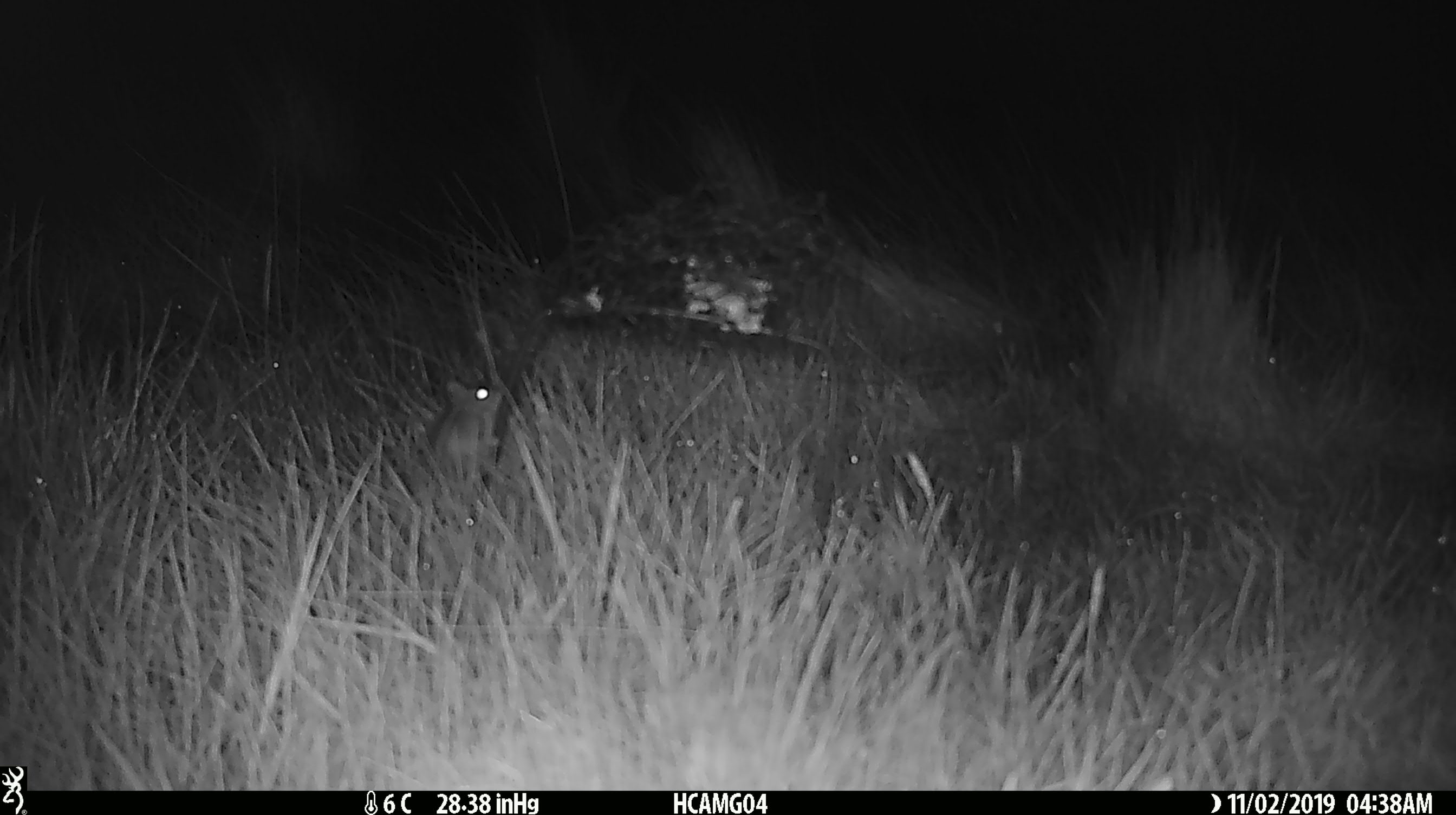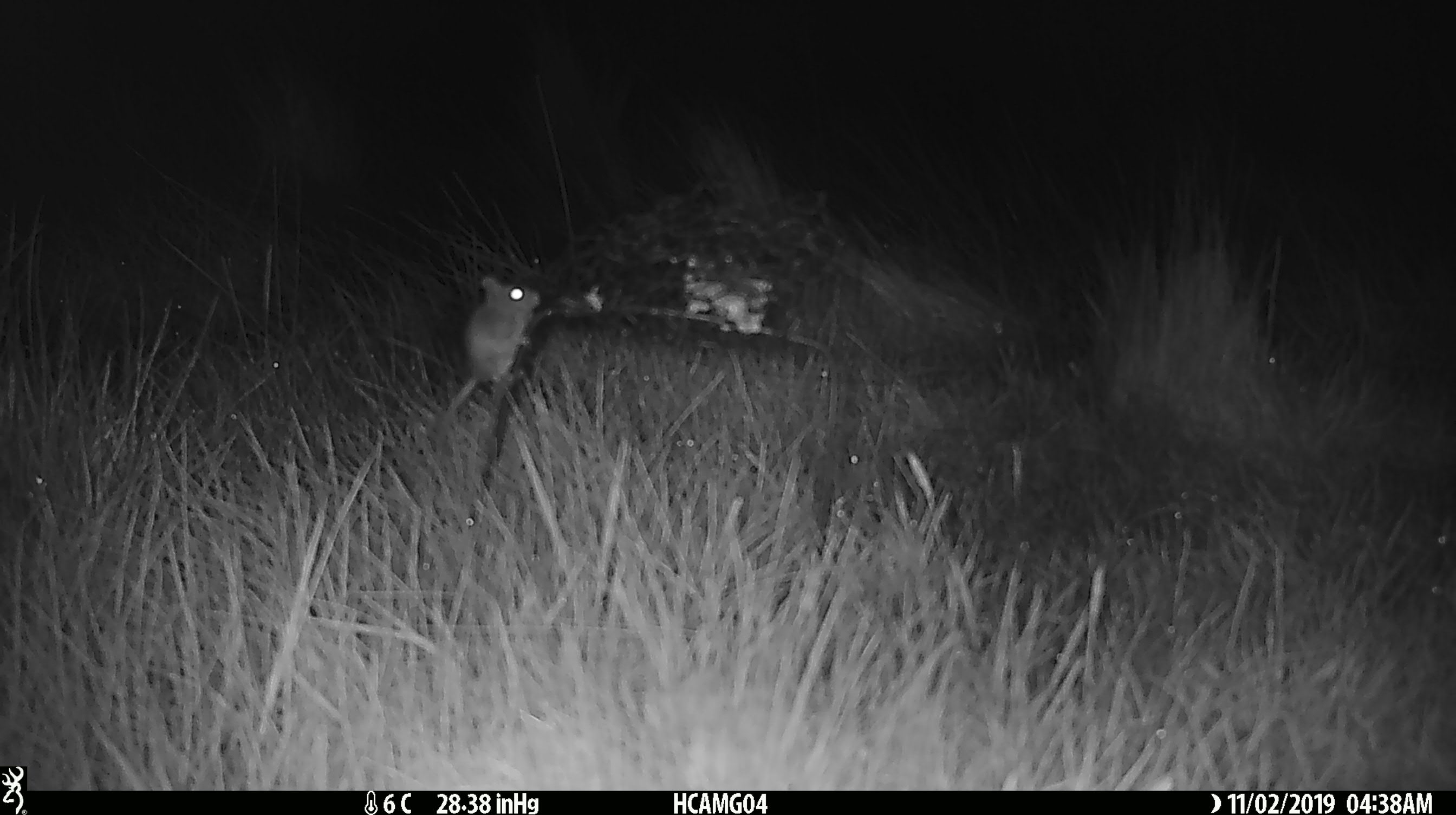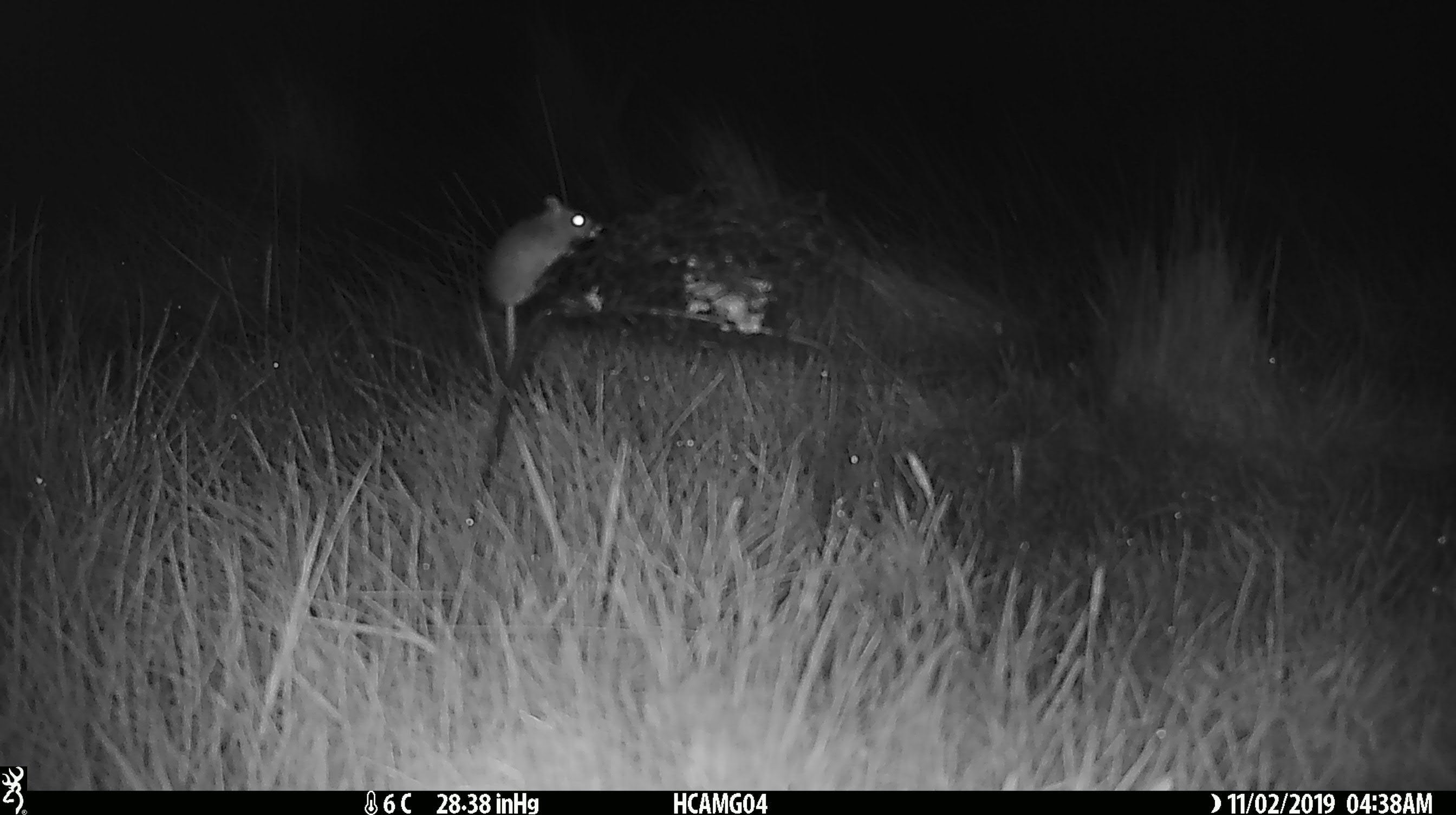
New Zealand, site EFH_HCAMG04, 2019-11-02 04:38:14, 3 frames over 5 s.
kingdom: Animalia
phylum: Chordata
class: Mammalia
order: Rodentia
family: Muridae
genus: Mus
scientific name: Mus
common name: mouse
Mouse (Mus).